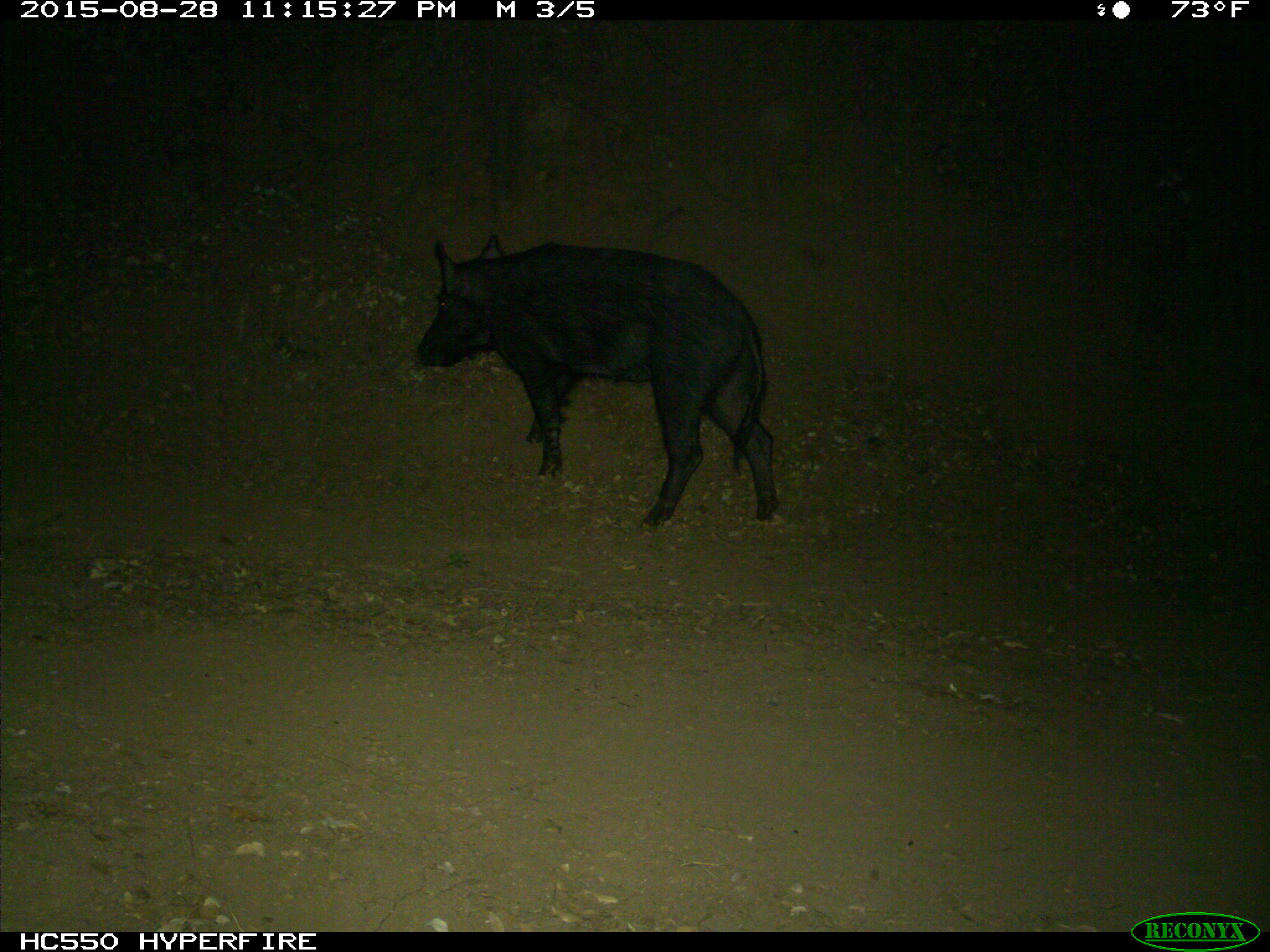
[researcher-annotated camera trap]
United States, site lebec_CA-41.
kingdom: Animalia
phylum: Chordata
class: Mammalia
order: Artiodactyla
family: Suidae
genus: Sus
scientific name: Sus scrofa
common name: wild boar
Sus scrofa (wild boar).